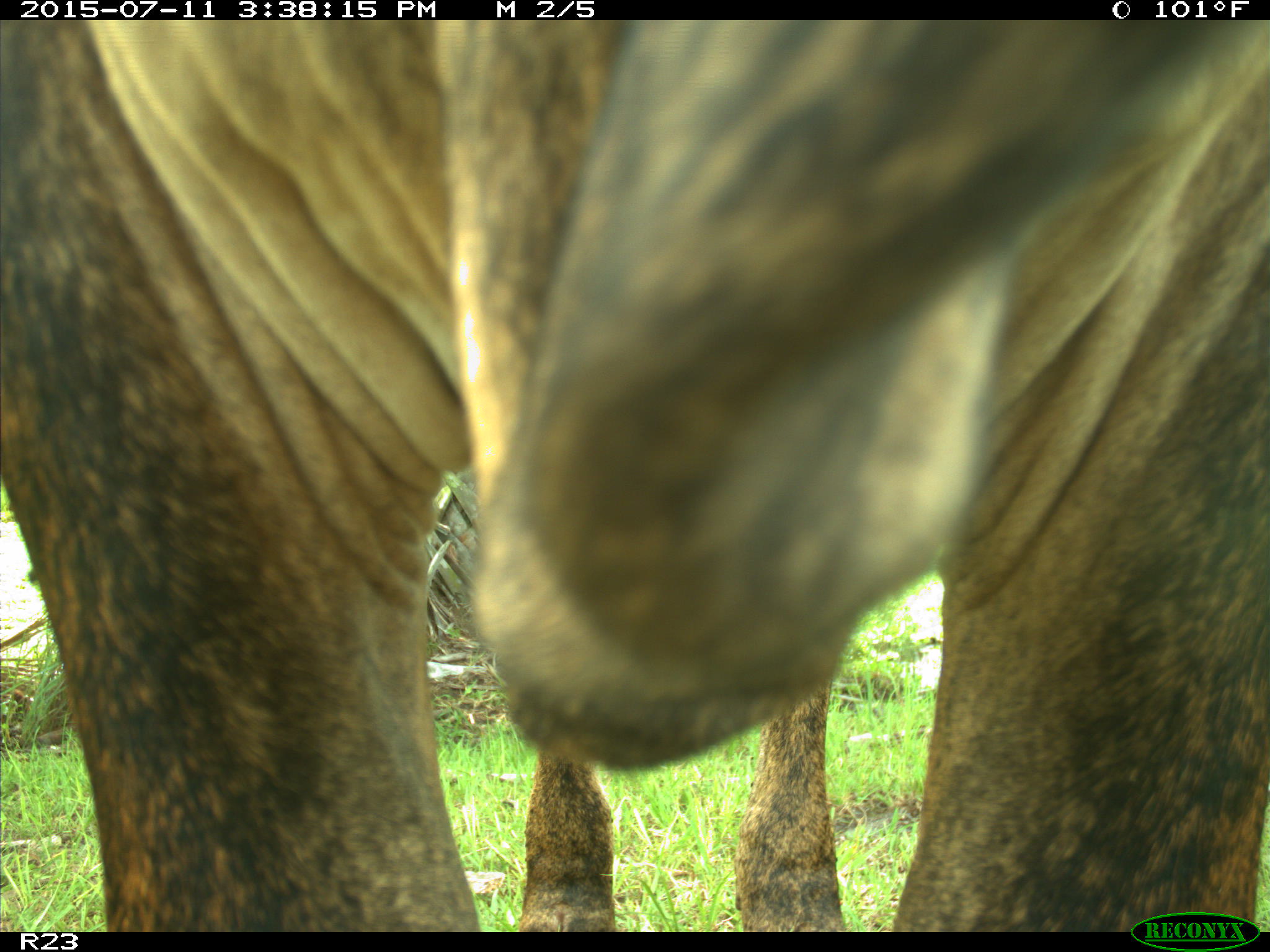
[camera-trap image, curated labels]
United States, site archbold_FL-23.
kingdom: Animalia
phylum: Chordata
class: Mammalia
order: Artiodactyla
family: Bovidae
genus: Bos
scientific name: Bos taurus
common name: domestic cow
Bos taurus (domestic cow).